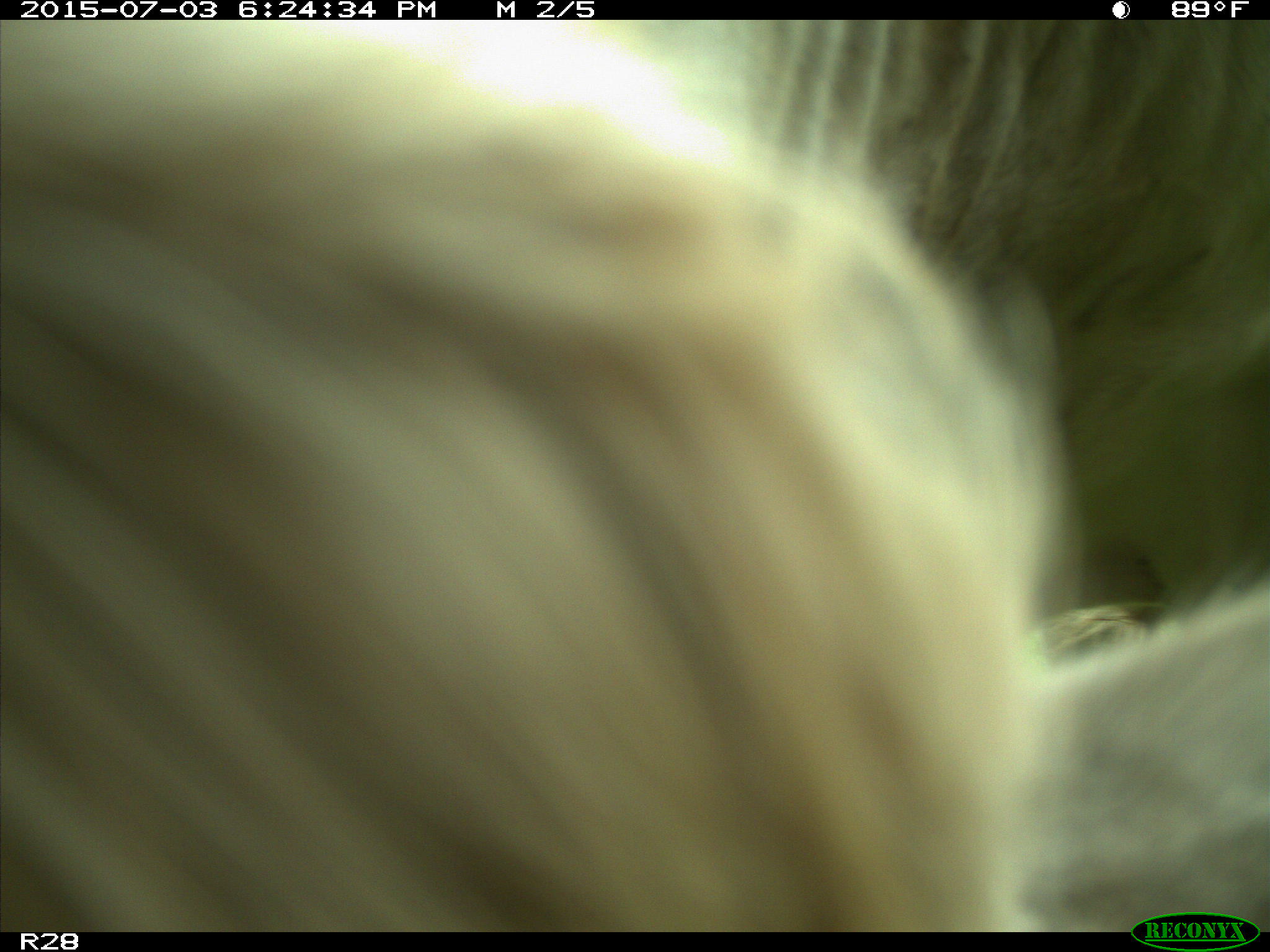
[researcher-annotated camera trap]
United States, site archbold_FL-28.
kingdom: Animalia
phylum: Chordata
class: Mammalia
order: Artiodactyla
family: Bovidae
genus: Bos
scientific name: Bos taurus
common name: domestic cow